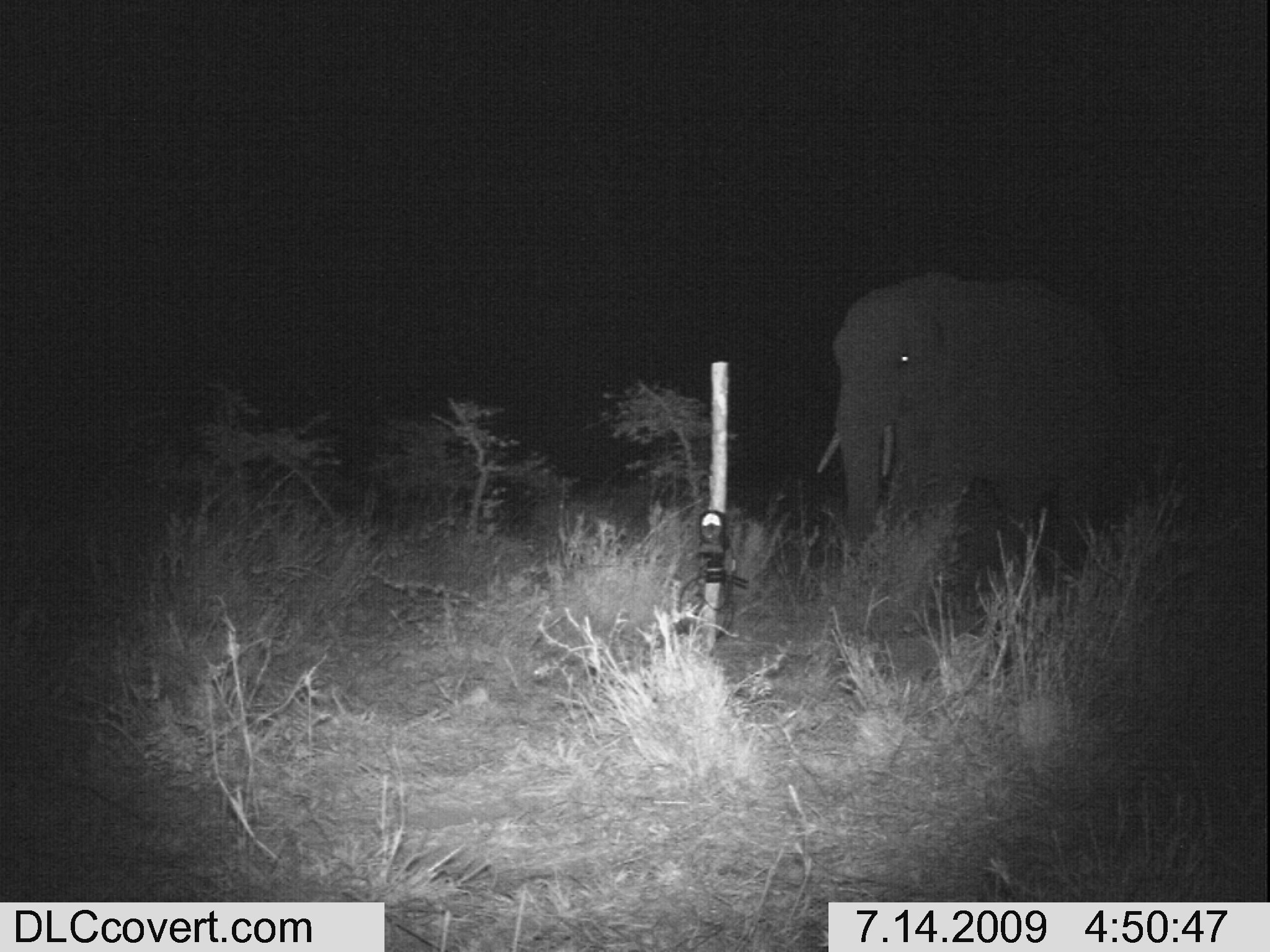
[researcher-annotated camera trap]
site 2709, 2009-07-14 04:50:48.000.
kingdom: Animalia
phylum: Chordata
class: Mammalia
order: Proboscidea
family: Elephantidae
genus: Loxodonta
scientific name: Loxodonta africana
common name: african bush elephant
Loxodonta africana (african bush elephant), count 1.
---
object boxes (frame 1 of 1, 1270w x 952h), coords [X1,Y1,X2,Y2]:
loxodonta africana: [815,272,1108,561]